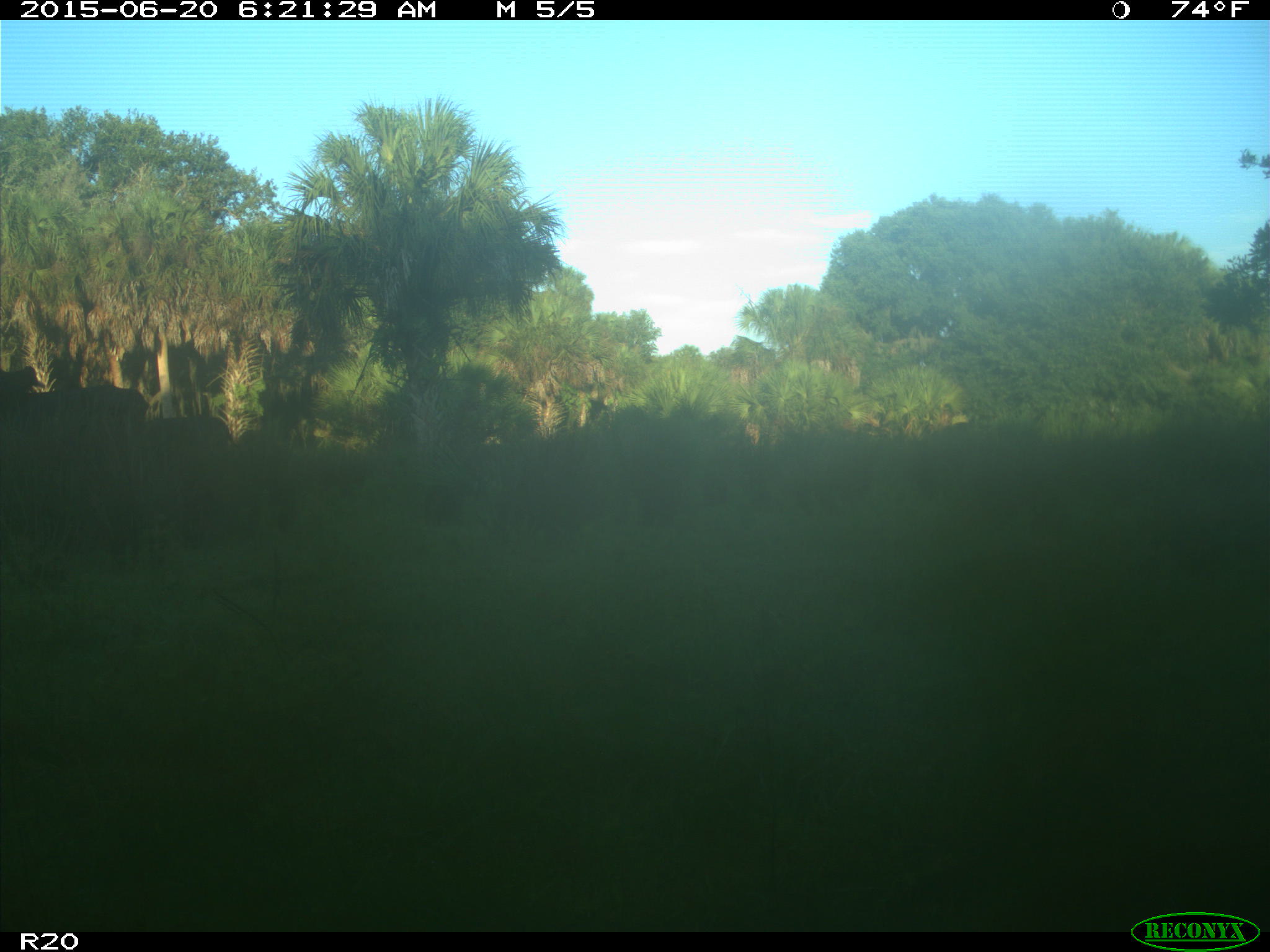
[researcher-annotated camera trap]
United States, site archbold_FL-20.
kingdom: Animalia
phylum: Chordata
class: Mammalia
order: Artiodactyla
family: Bovidae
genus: Bos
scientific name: Bos taurus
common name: domestic cow